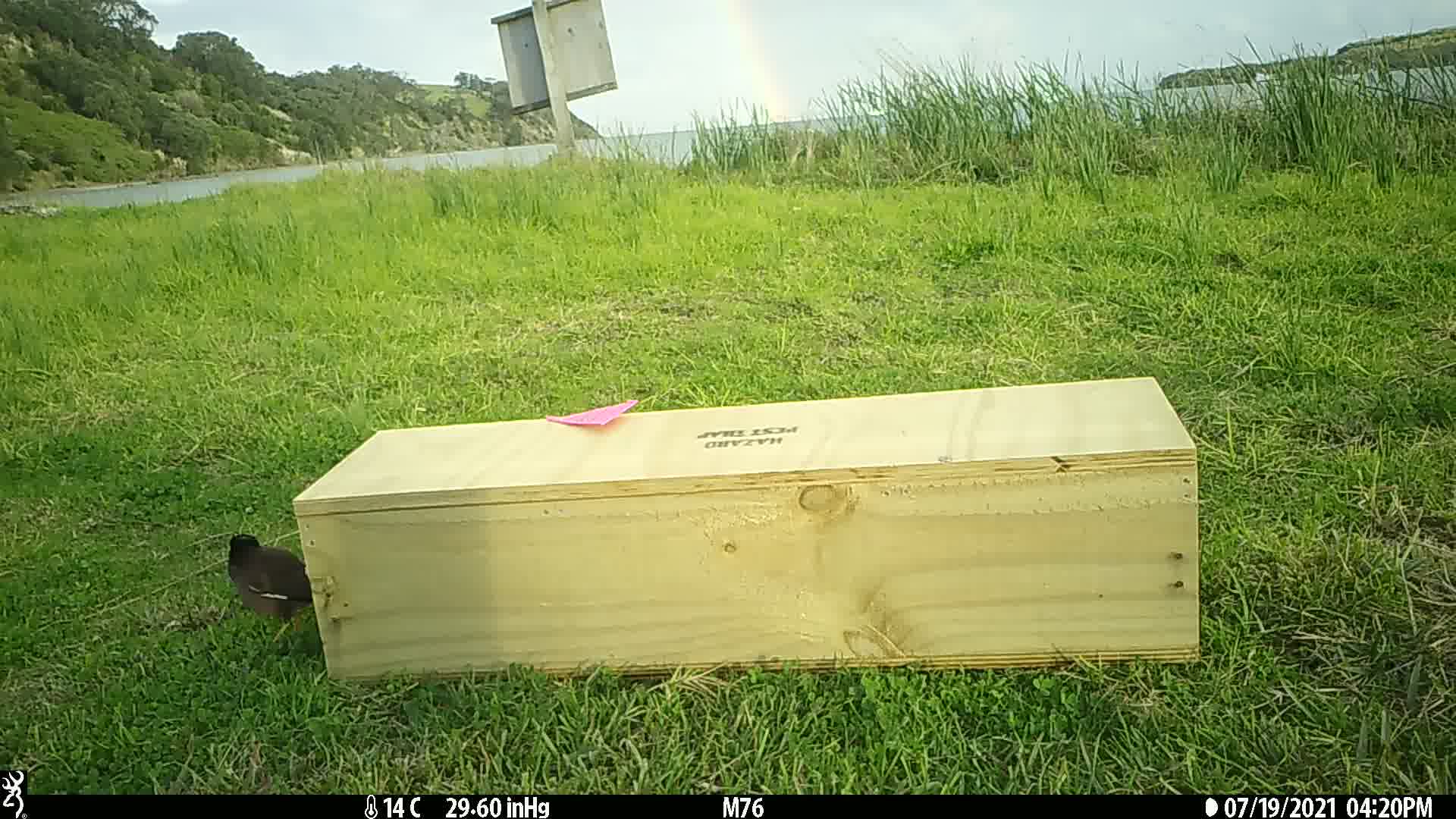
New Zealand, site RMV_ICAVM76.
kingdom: Animalia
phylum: Chordata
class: Aves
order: Passeriformes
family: Sturnidae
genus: Acridotheres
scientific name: Acridotheres tristis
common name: common myna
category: myna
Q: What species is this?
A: Myna (common myna) (Acridotheres tristis).